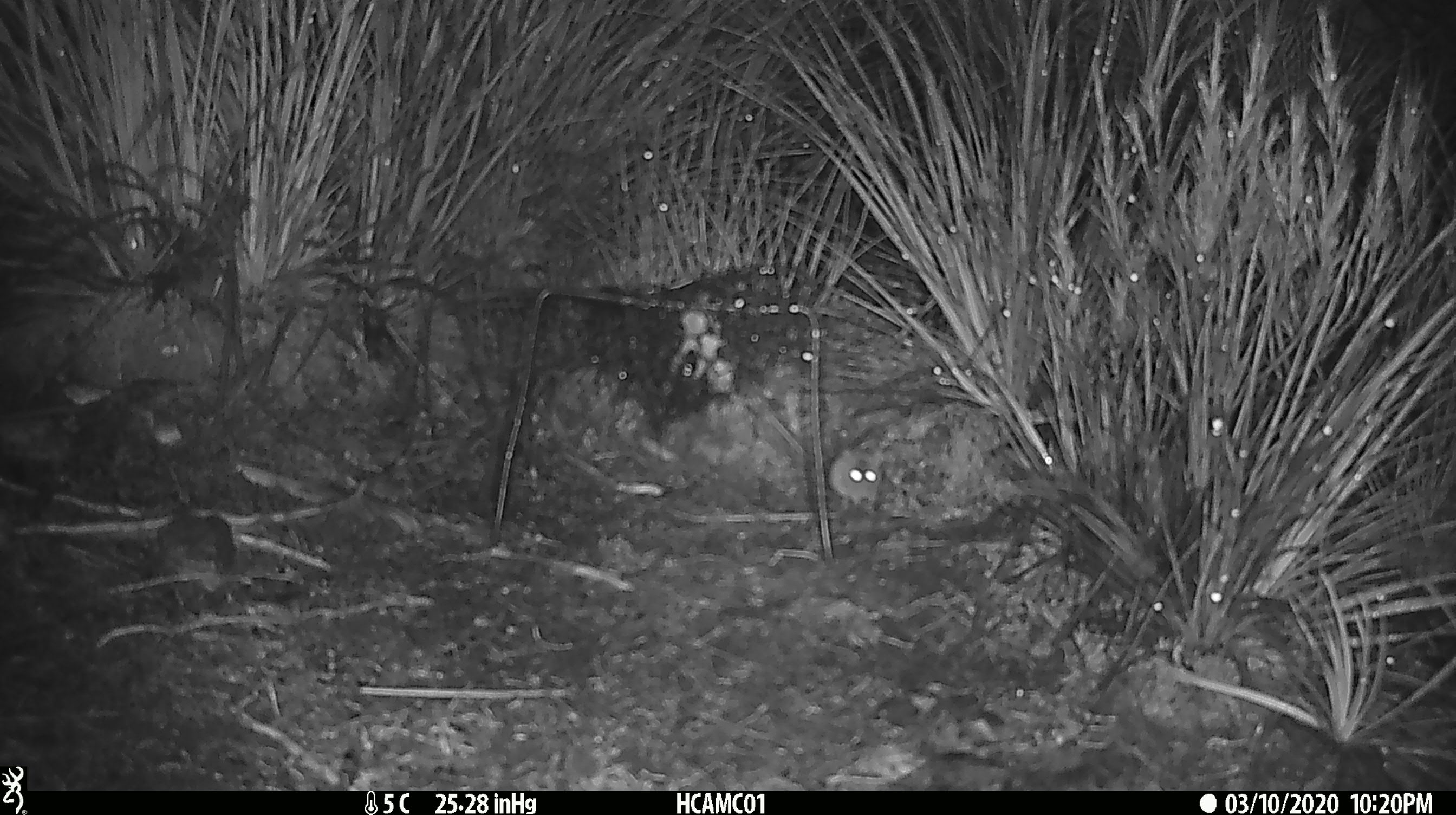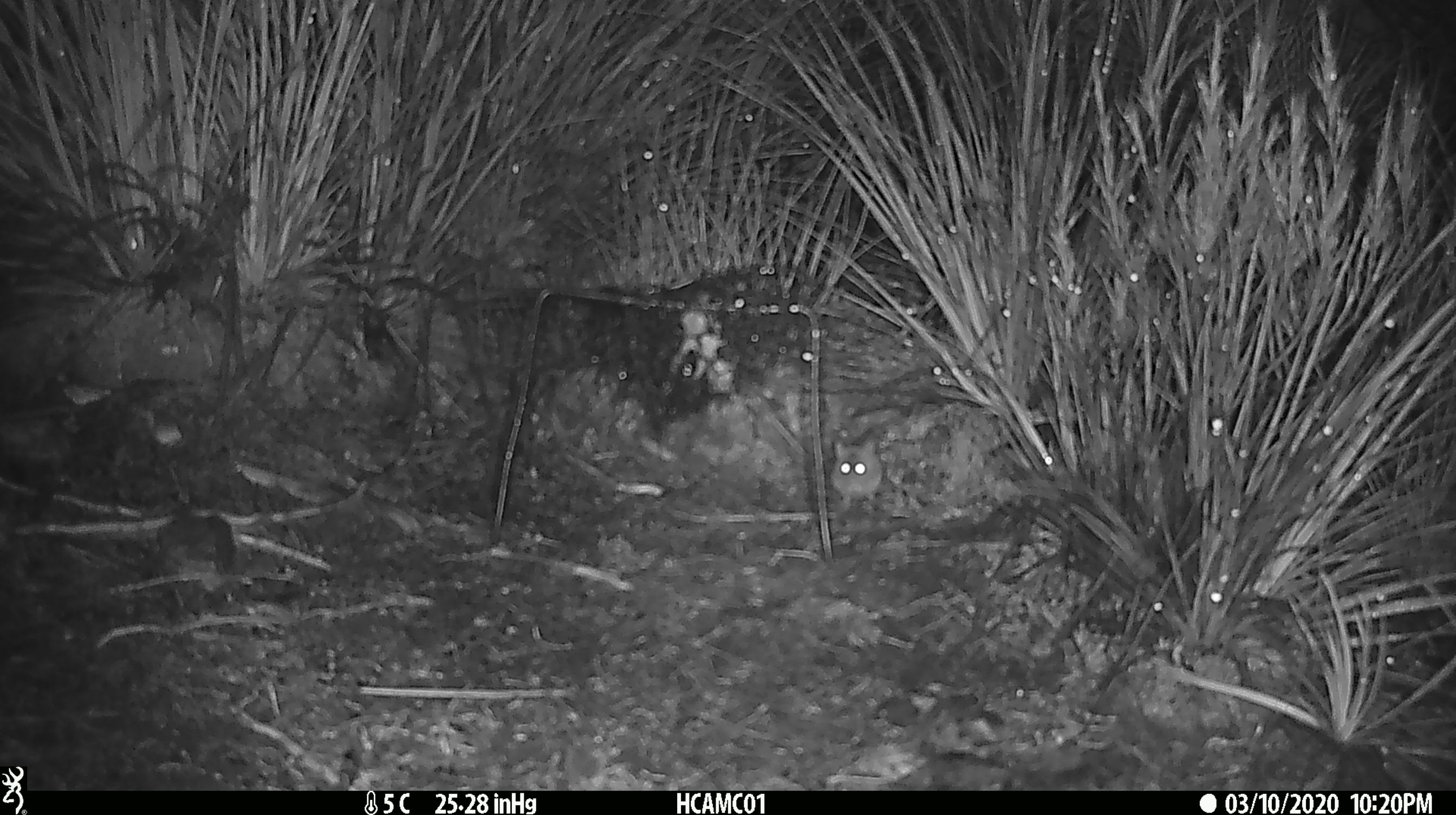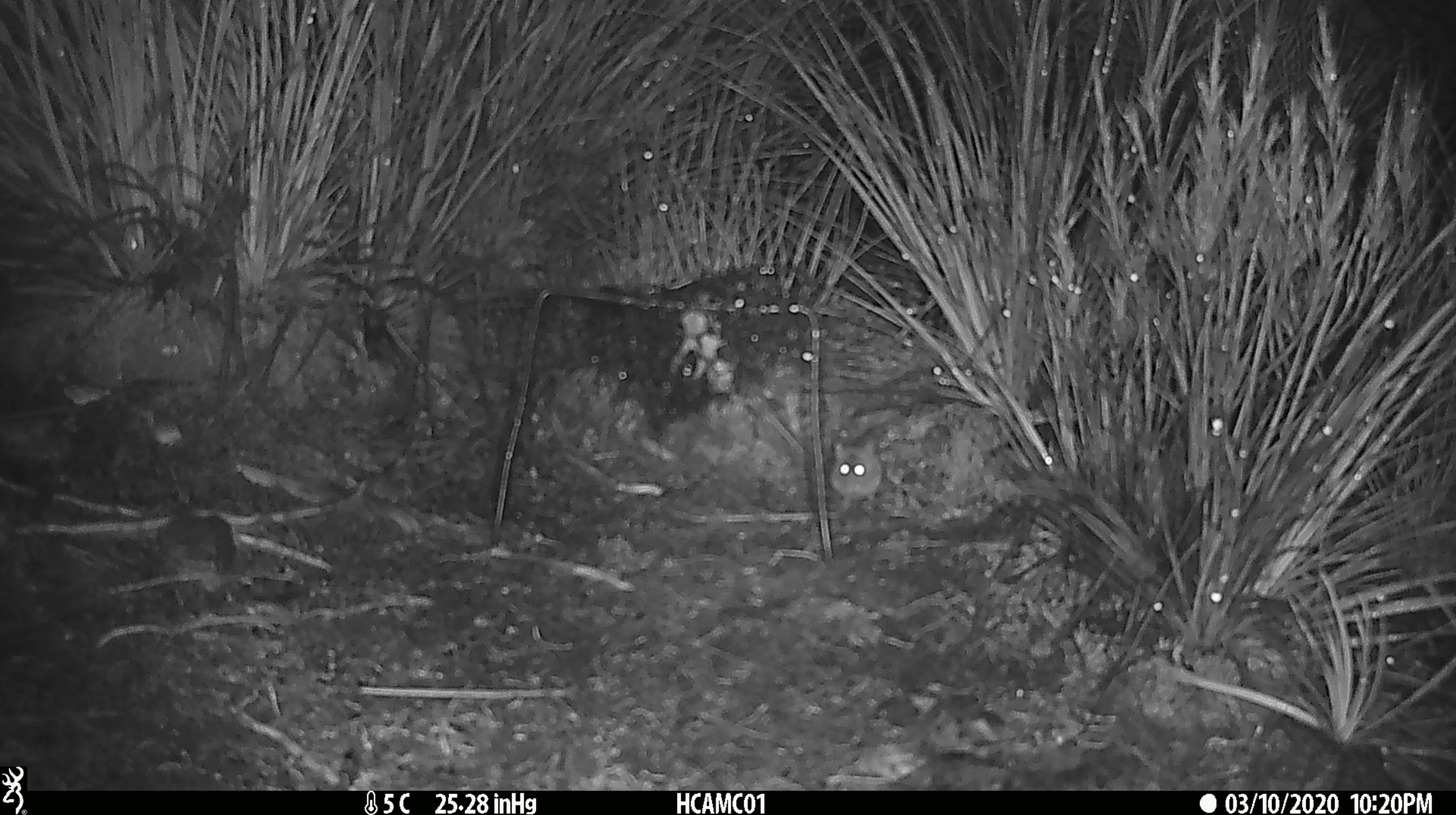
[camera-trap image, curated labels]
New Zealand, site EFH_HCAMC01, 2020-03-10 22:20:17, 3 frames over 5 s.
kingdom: Animalia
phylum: Chordata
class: Mammalia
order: Rodentia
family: Muridae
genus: Mus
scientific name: Mus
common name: mouse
Mouse (Mus).